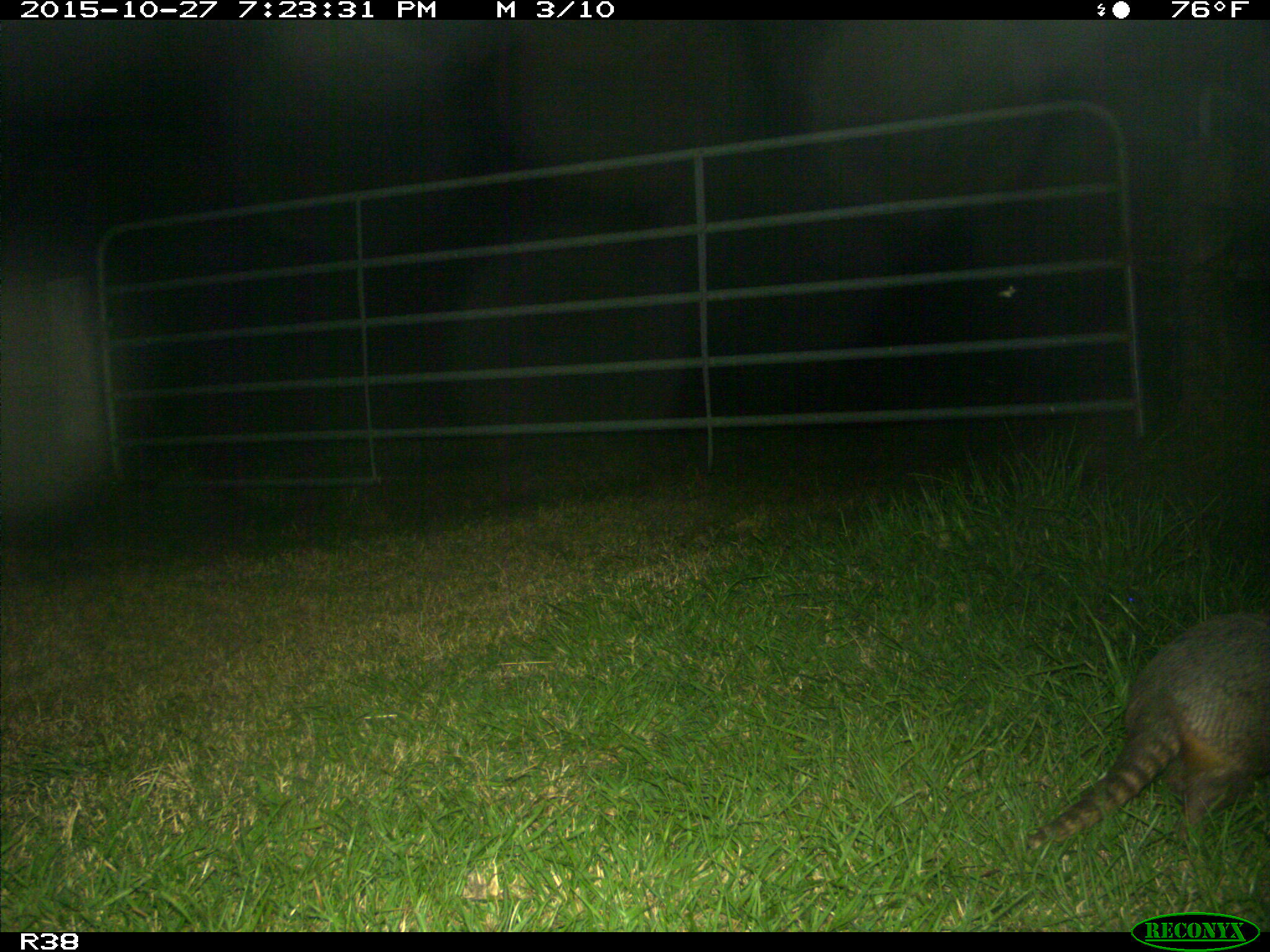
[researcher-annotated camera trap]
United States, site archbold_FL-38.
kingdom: Animalia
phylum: Chordata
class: Mammalia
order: Cingulata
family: Dasypodidae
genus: Dasypus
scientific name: Dasypus novemcinctus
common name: nine-banded armadillo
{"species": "Dasypus novemcinctus (nine-banded armadillo)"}